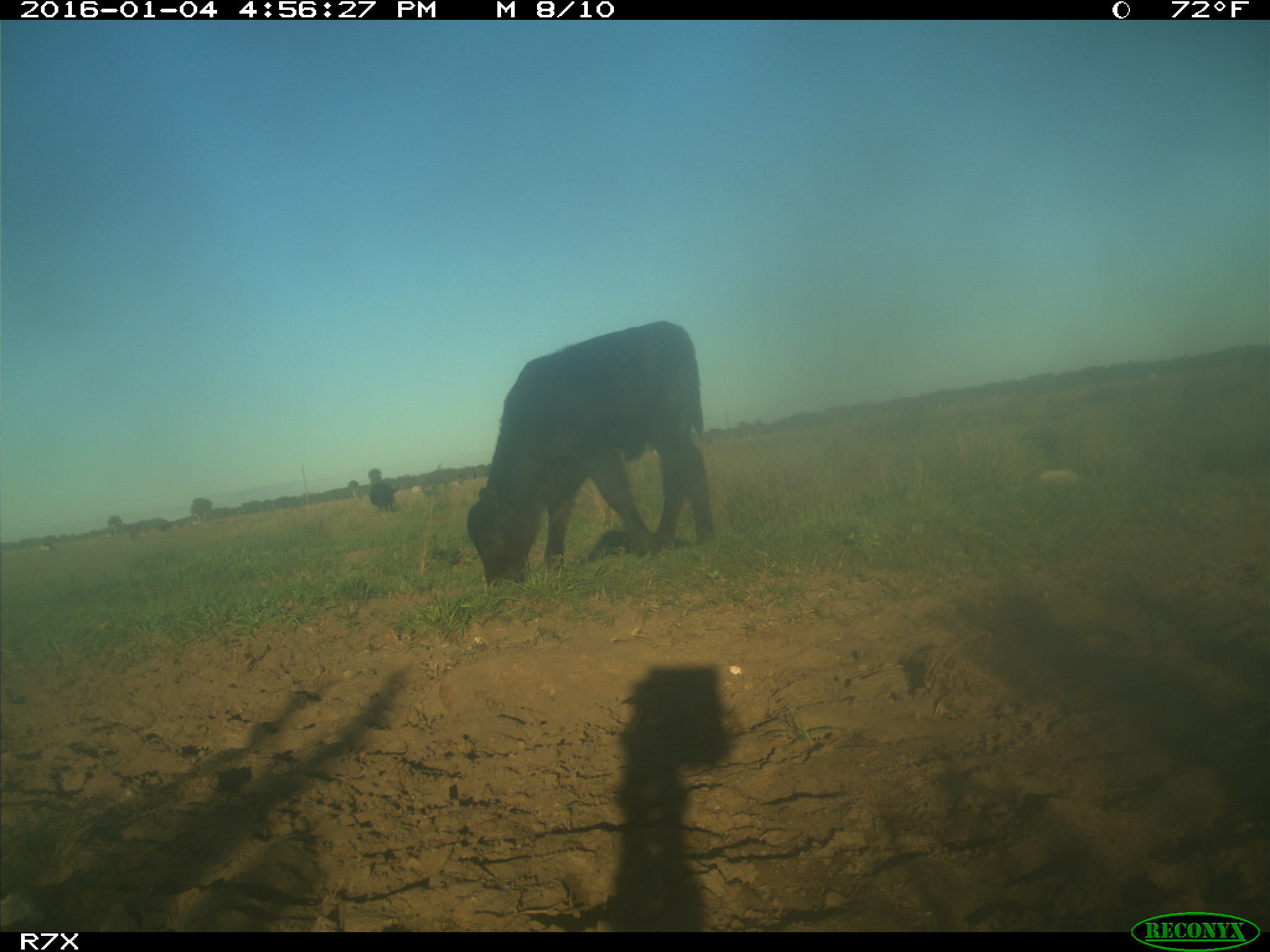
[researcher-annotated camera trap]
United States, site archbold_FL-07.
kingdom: Animalia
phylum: Chordata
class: Mammalia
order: Artiodactyla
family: Bovidae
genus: Bos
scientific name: Bos taurus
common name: domestic cow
Bos taurus (domestic cow).